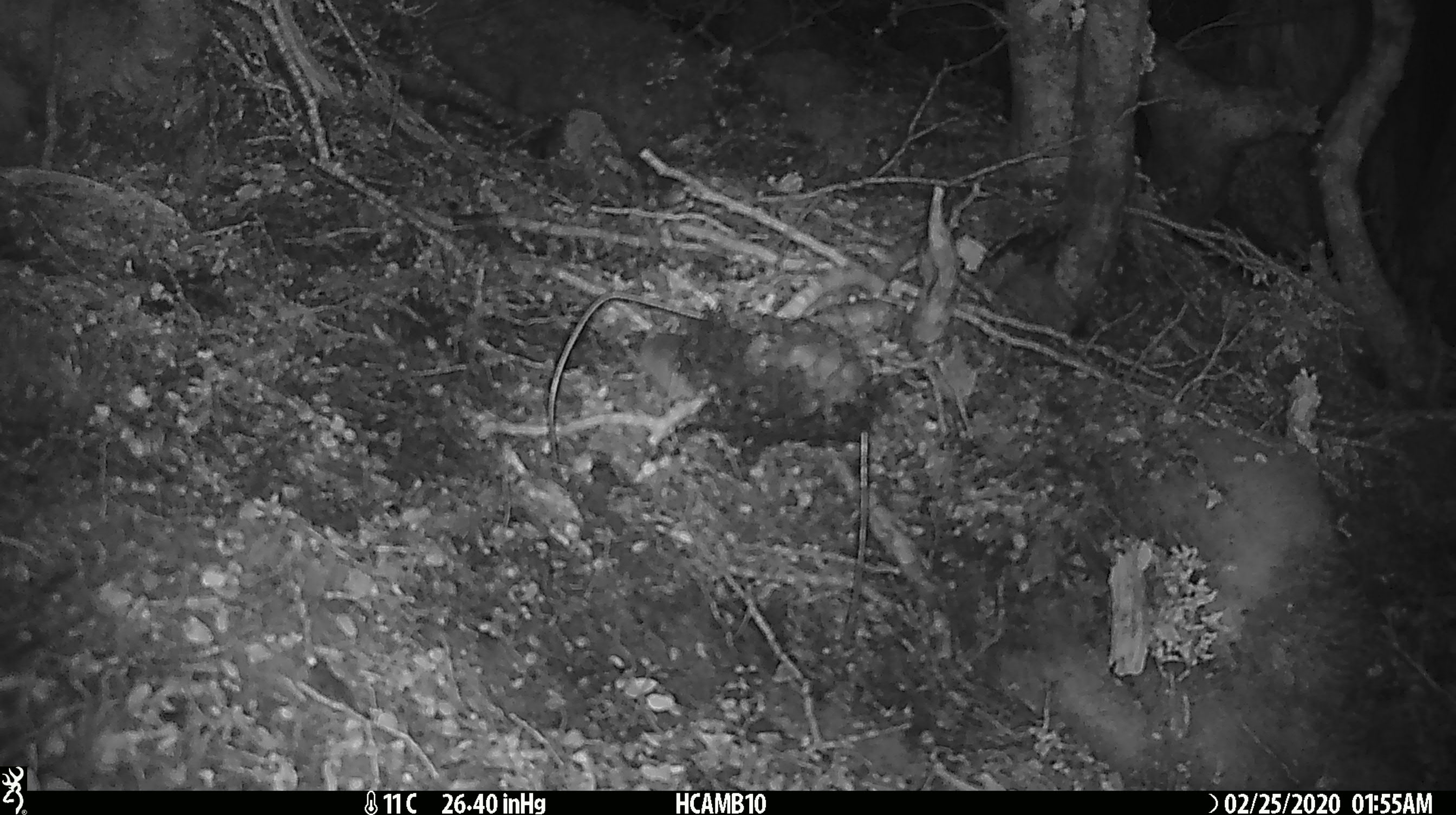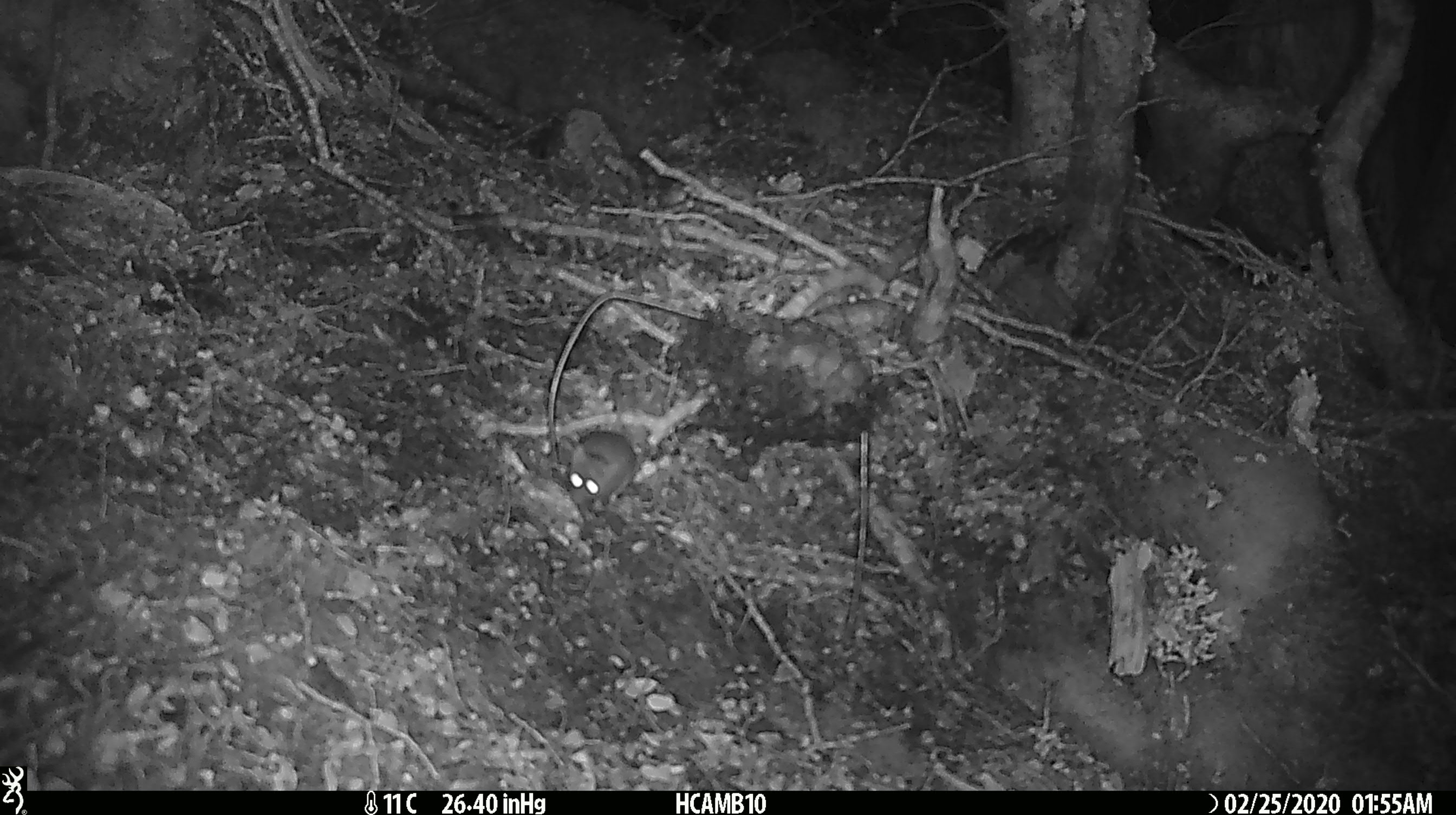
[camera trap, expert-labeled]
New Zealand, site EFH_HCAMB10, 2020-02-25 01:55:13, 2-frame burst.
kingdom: Animalia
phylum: Chordata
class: Mammalia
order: Rodentia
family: Muridae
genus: Mus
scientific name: Mus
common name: mouse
Mouse (Mus).